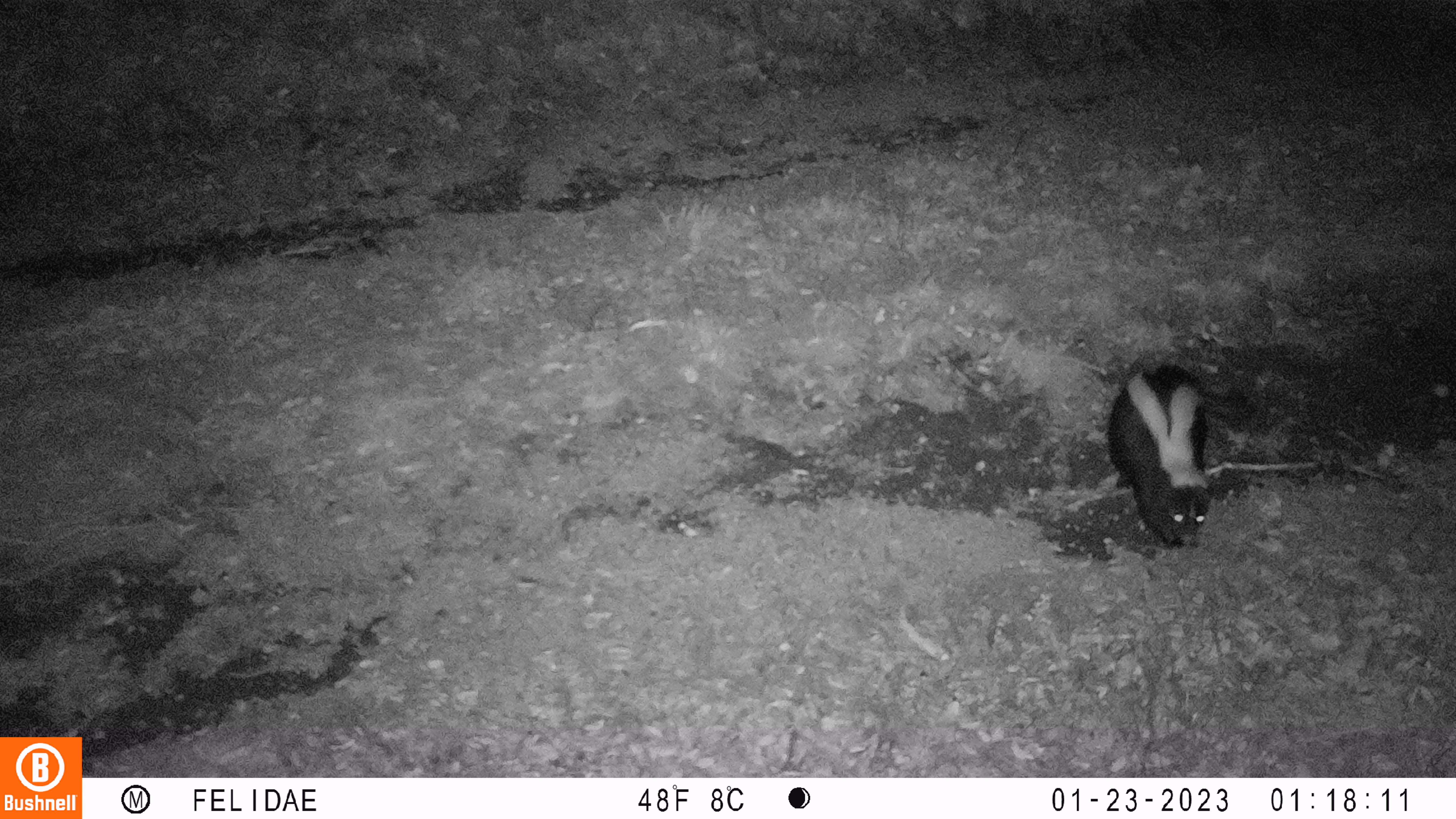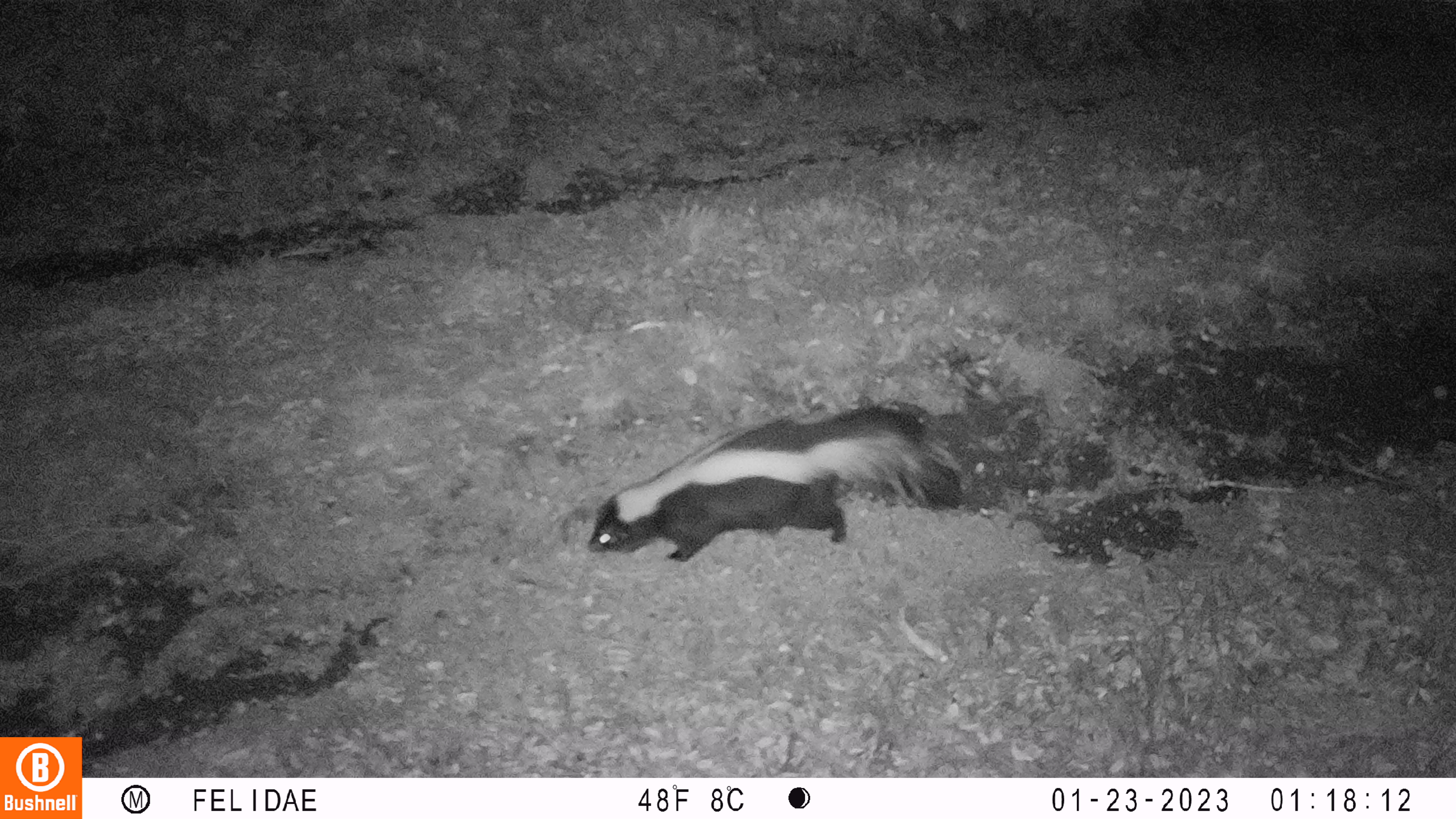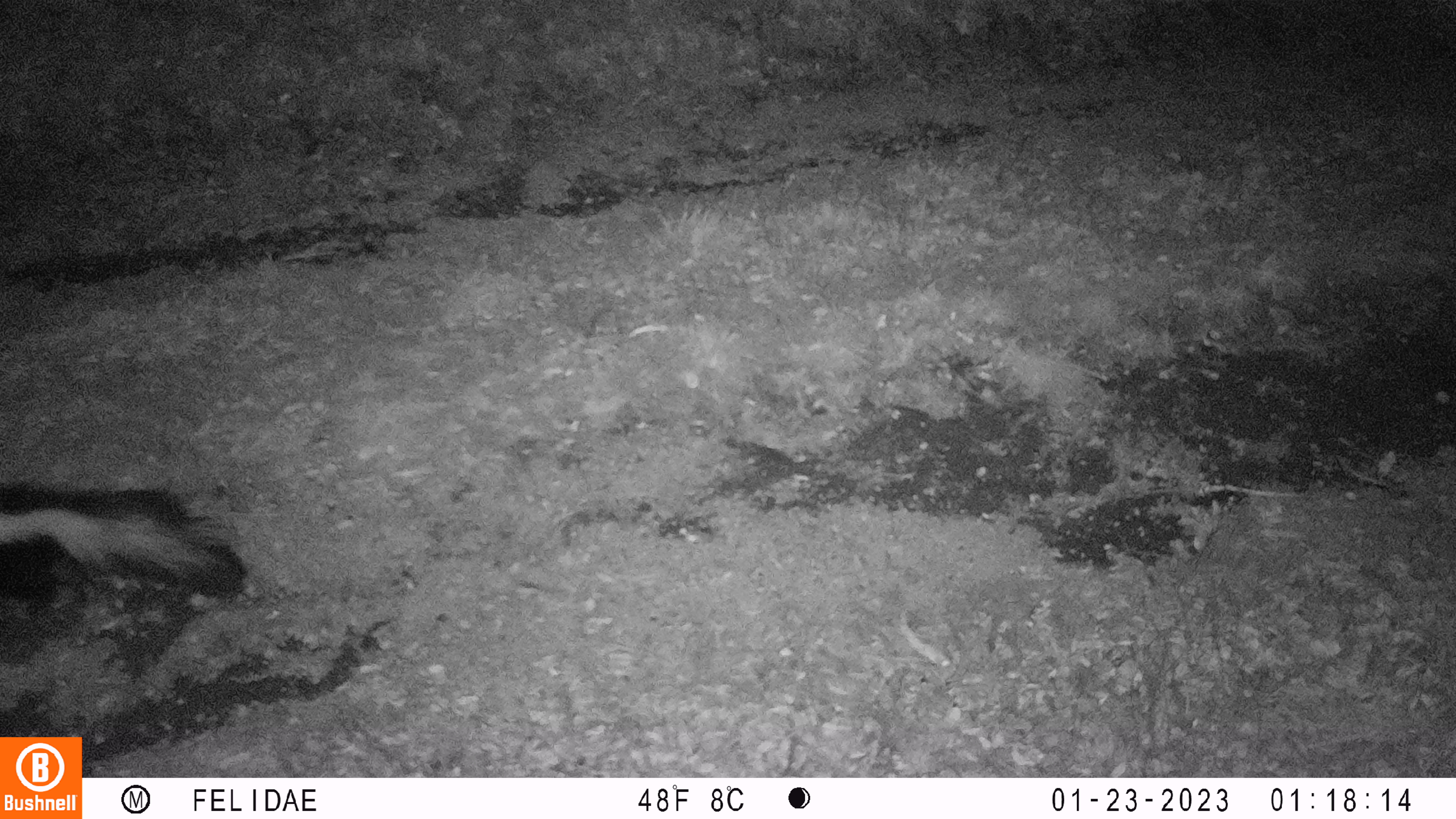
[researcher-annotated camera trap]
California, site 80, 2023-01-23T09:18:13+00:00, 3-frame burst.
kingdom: Animalia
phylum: Chordata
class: Mammalia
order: Carnivora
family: Mephitidae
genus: Mephitis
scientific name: Mephitis mephitis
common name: striped skunk